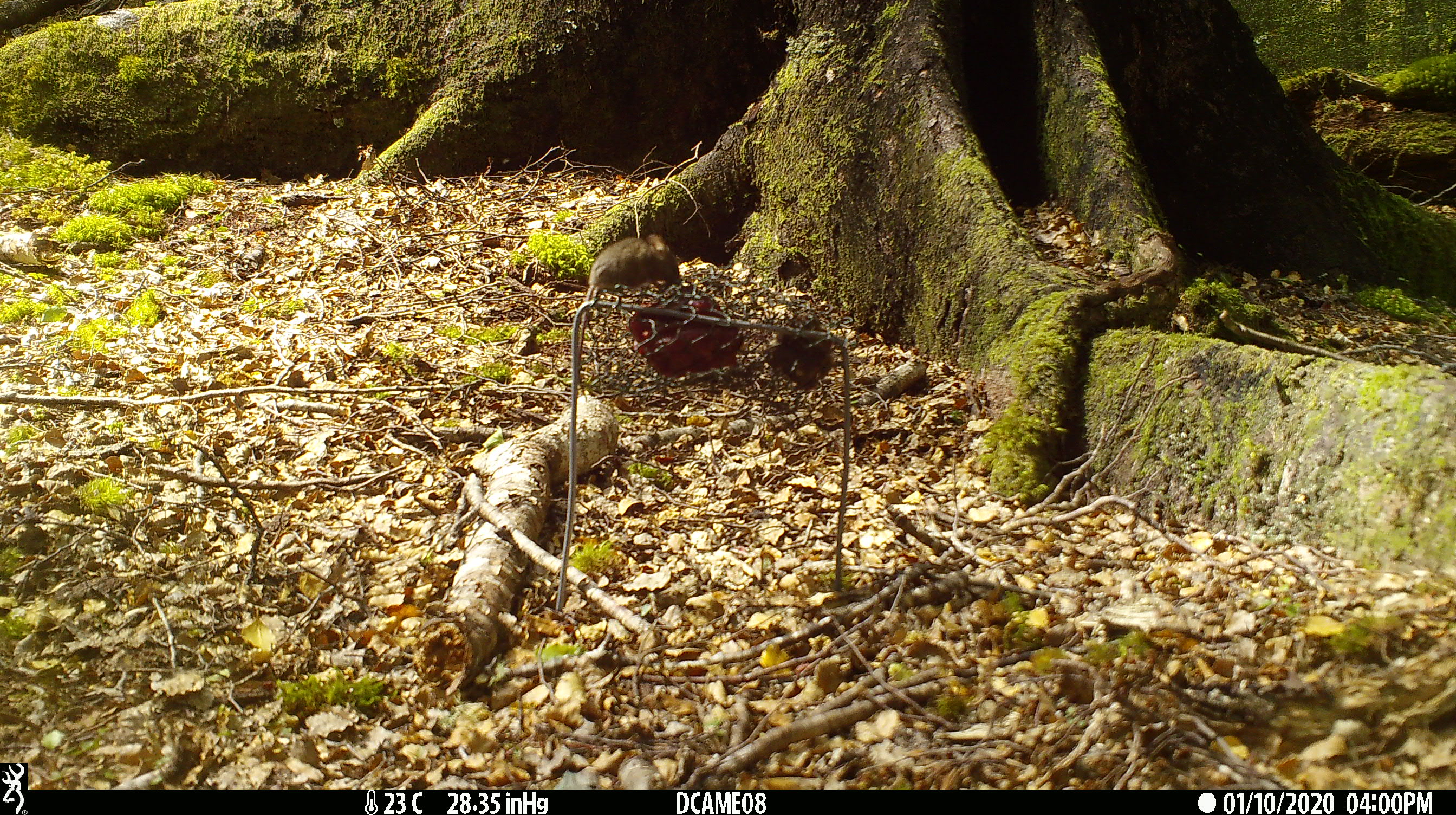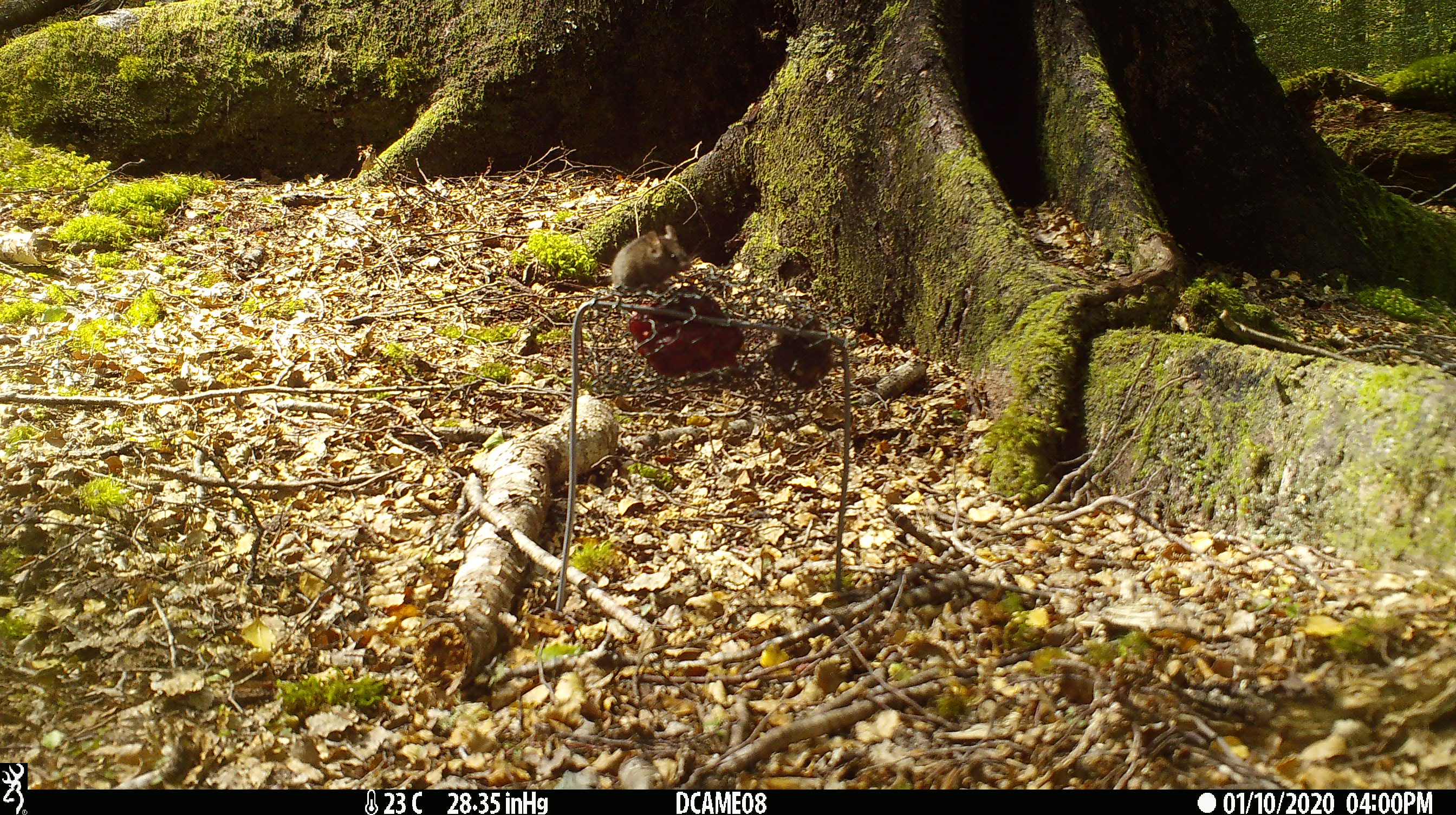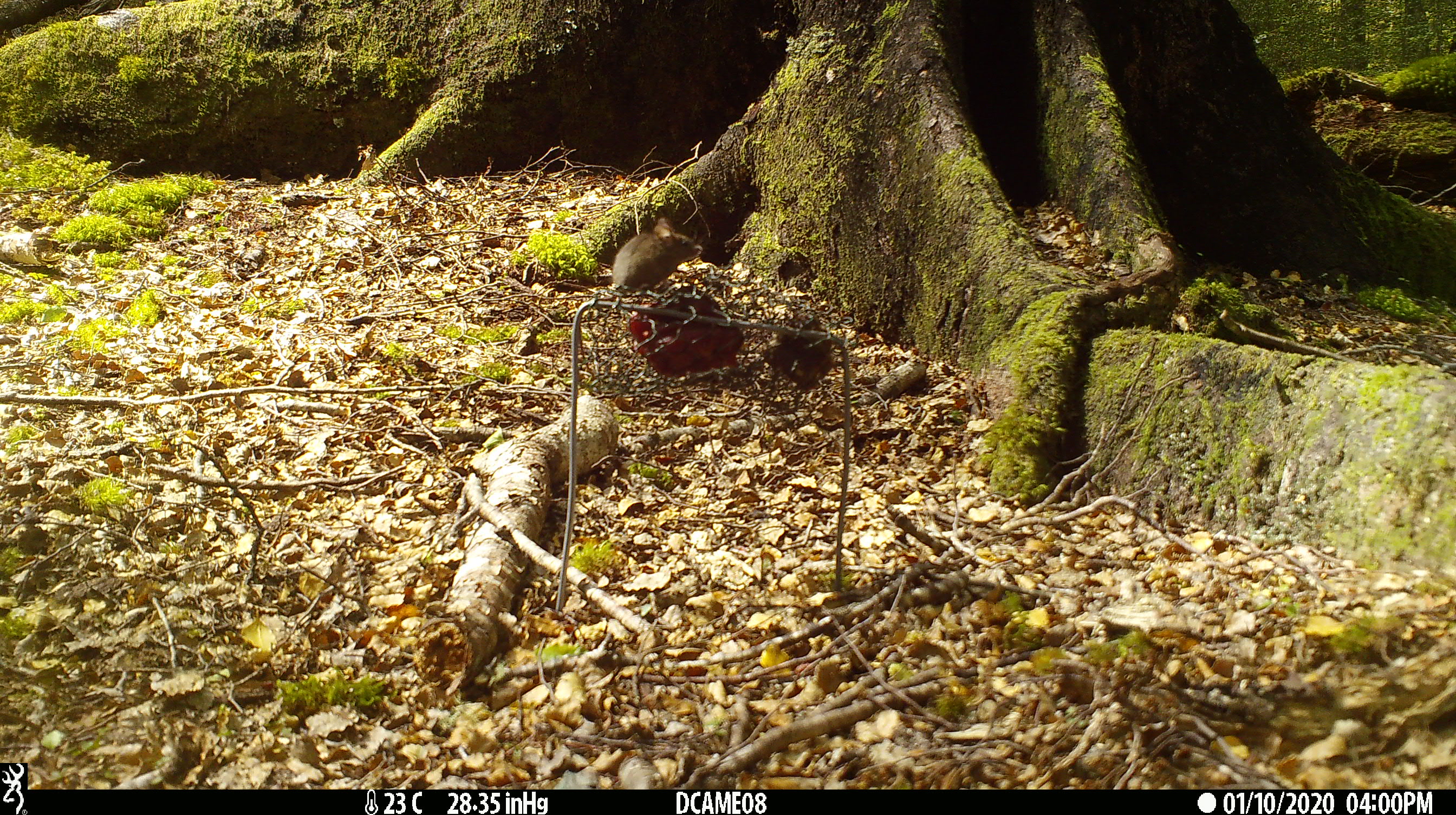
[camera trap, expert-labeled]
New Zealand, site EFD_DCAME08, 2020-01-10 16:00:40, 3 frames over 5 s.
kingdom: Animalia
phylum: Chordata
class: Mammalia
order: Rodentia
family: Muridae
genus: Mus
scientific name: Mus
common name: mouse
Mouse (Mus).